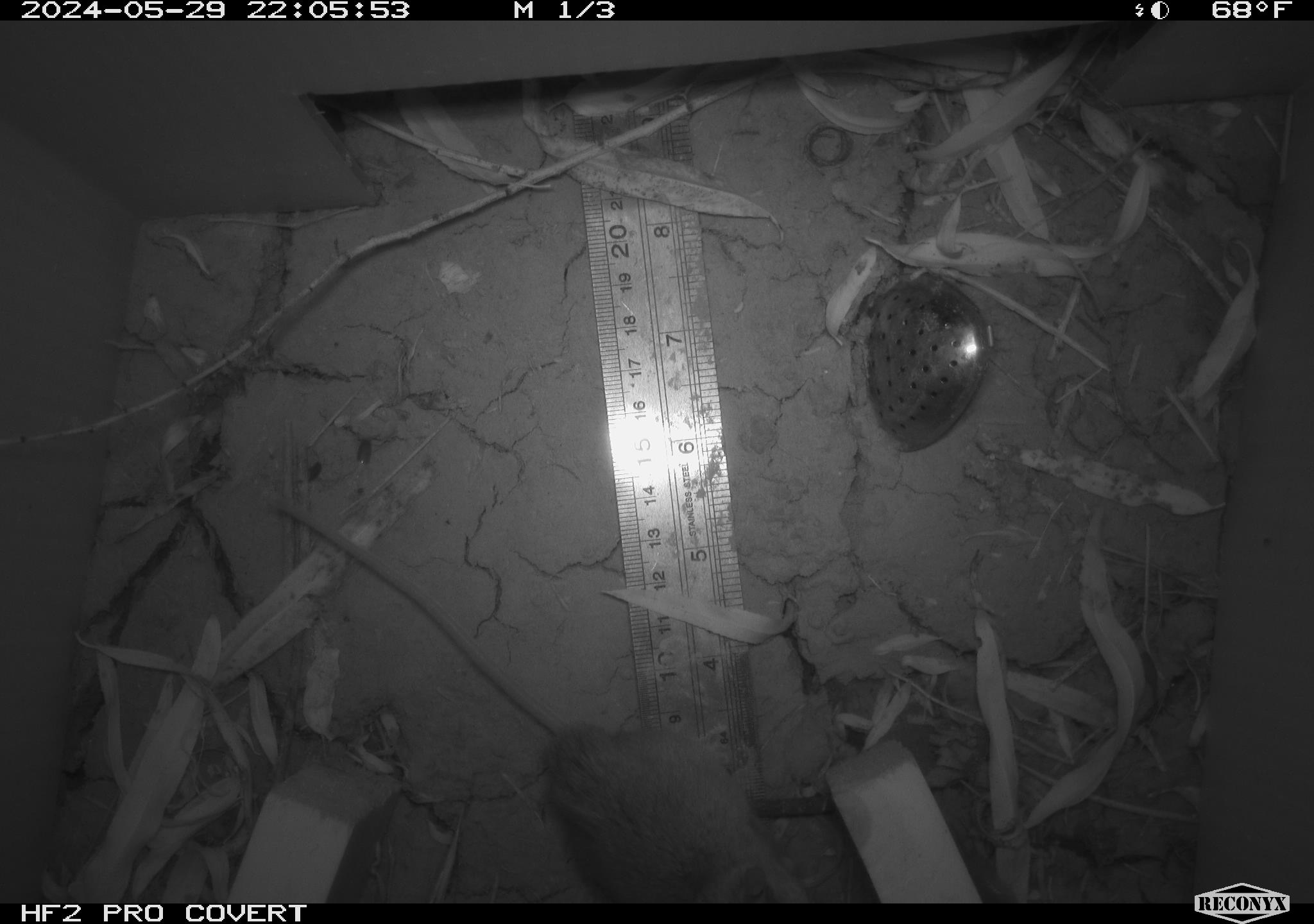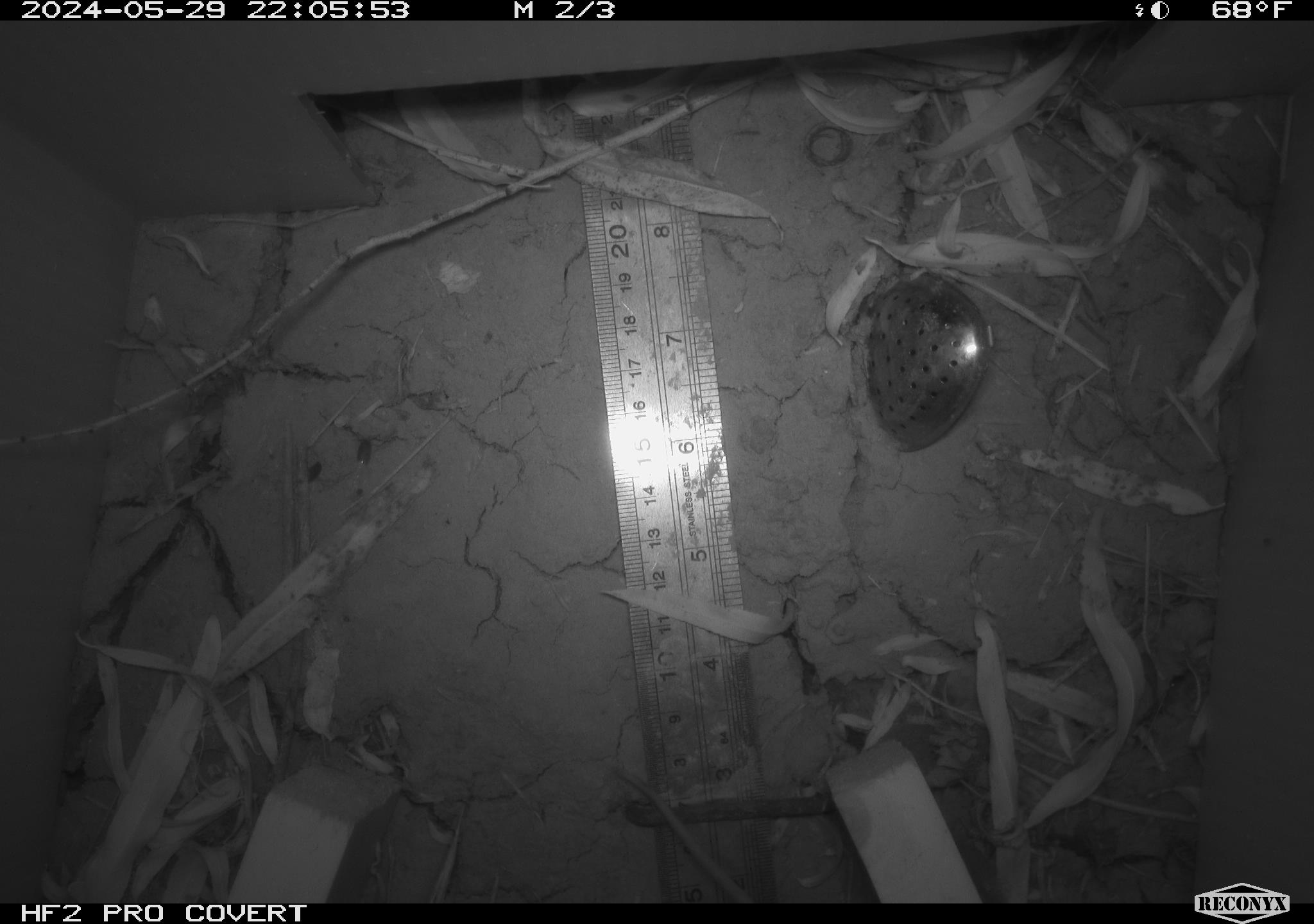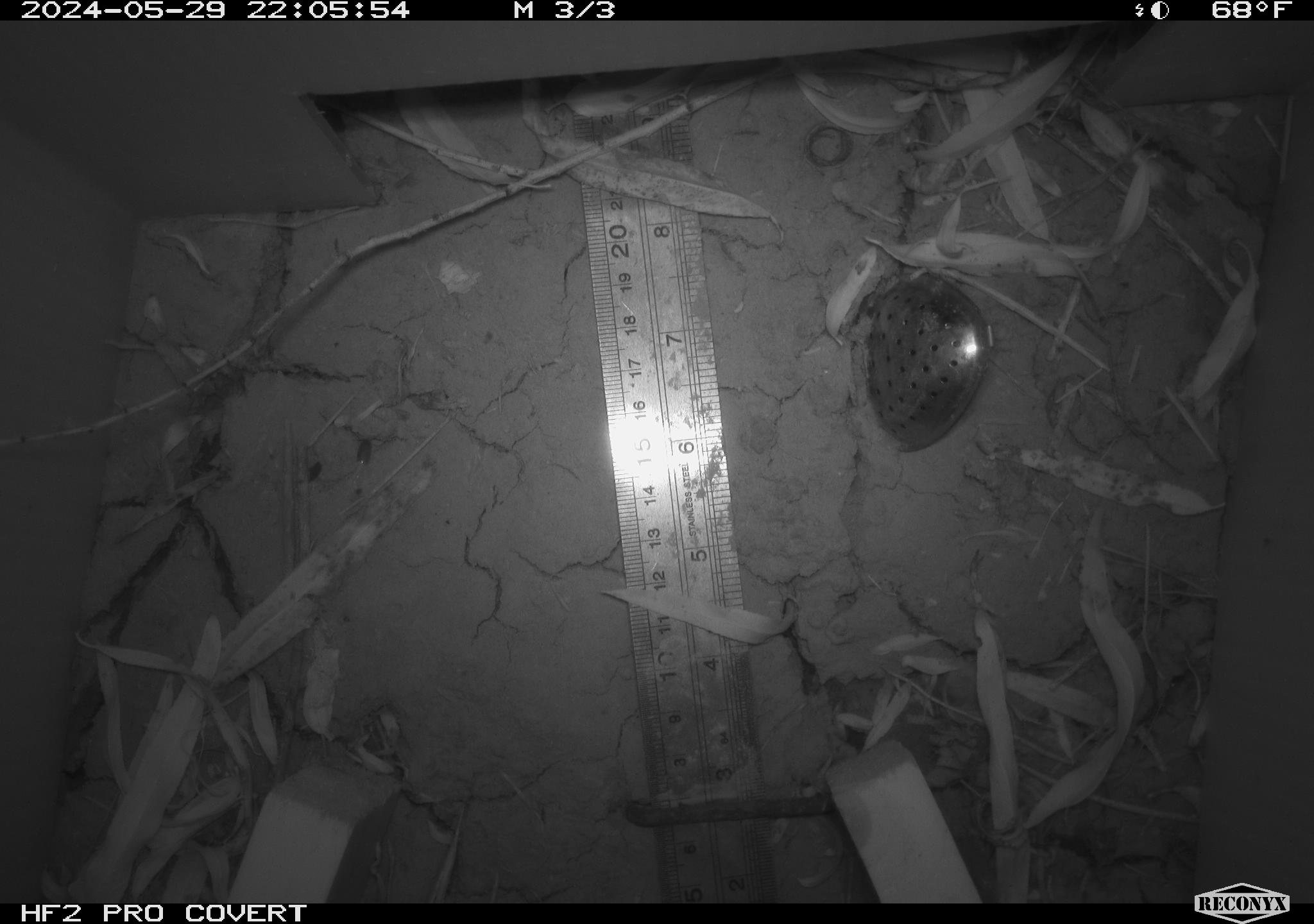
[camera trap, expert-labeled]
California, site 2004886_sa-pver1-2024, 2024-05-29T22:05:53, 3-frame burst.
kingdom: Animalia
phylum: Chordata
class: Mammalia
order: Rodentia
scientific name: Rodentia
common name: mouse species